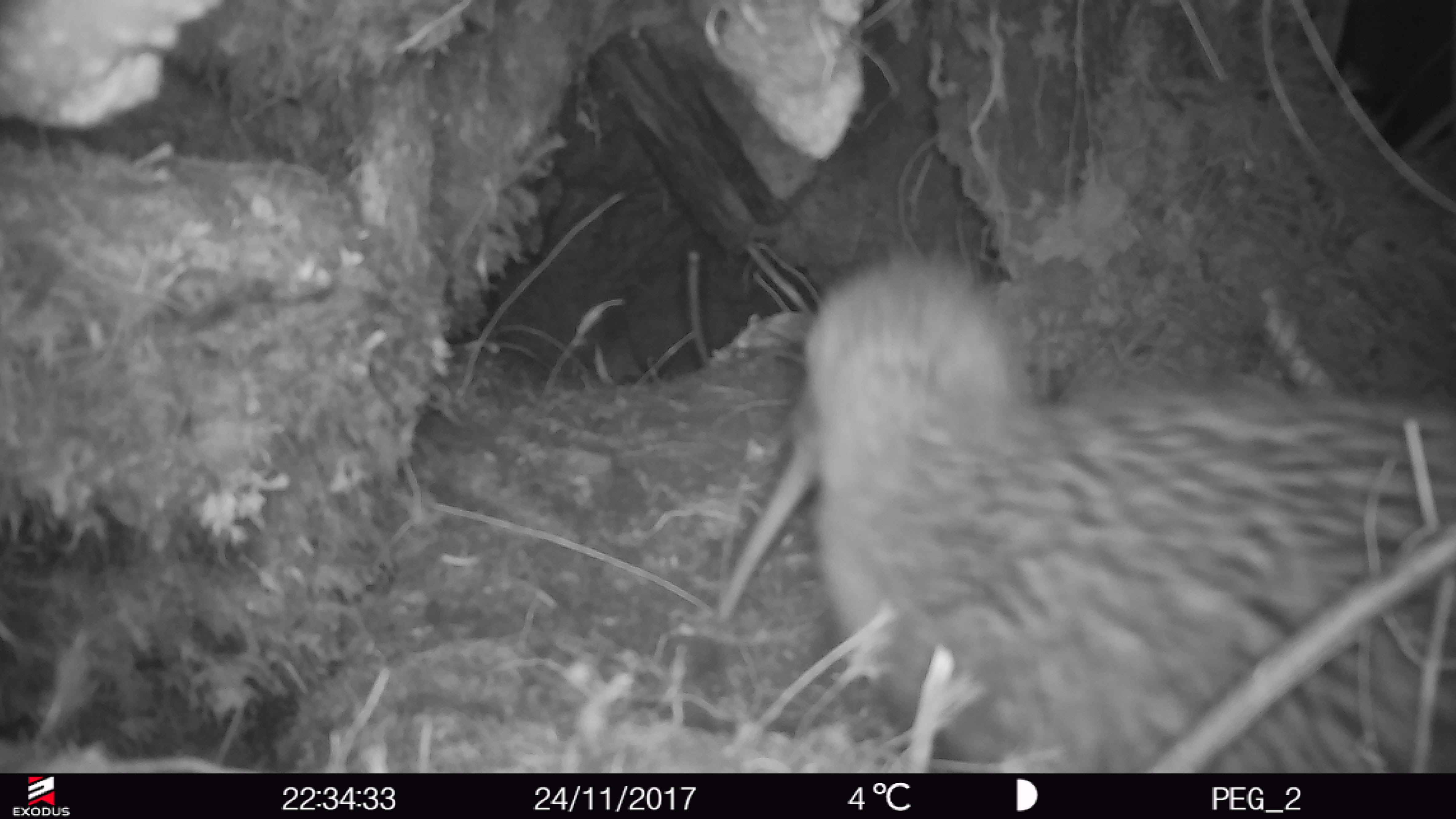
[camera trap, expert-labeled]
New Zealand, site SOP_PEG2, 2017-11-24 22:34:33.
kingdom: Animalia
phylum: Chordata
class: Aves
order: Apterygiformes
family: Apterygidae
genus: Apteryx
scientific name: Apteryx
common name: kiwi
Kiwi (Apteryx).